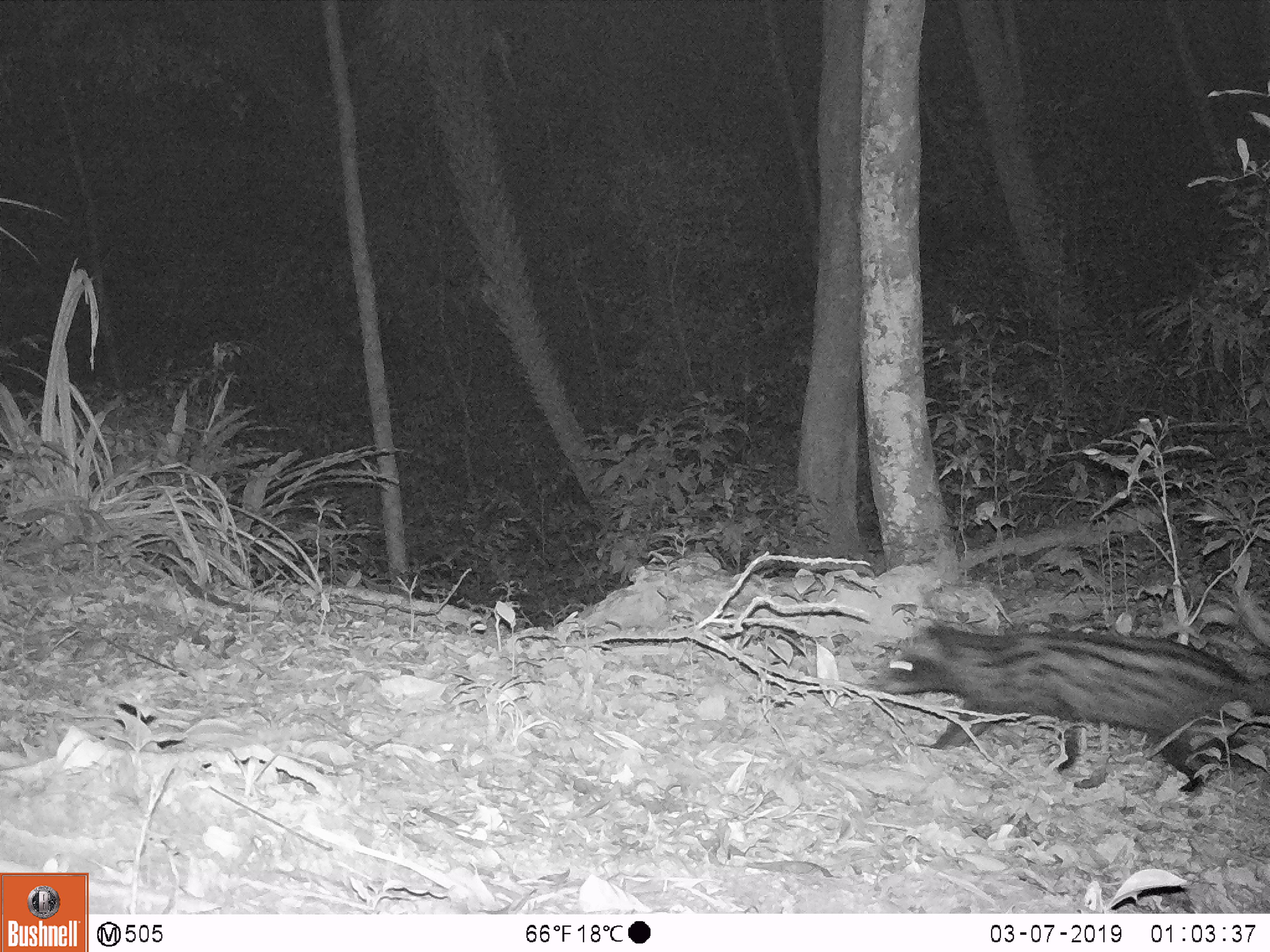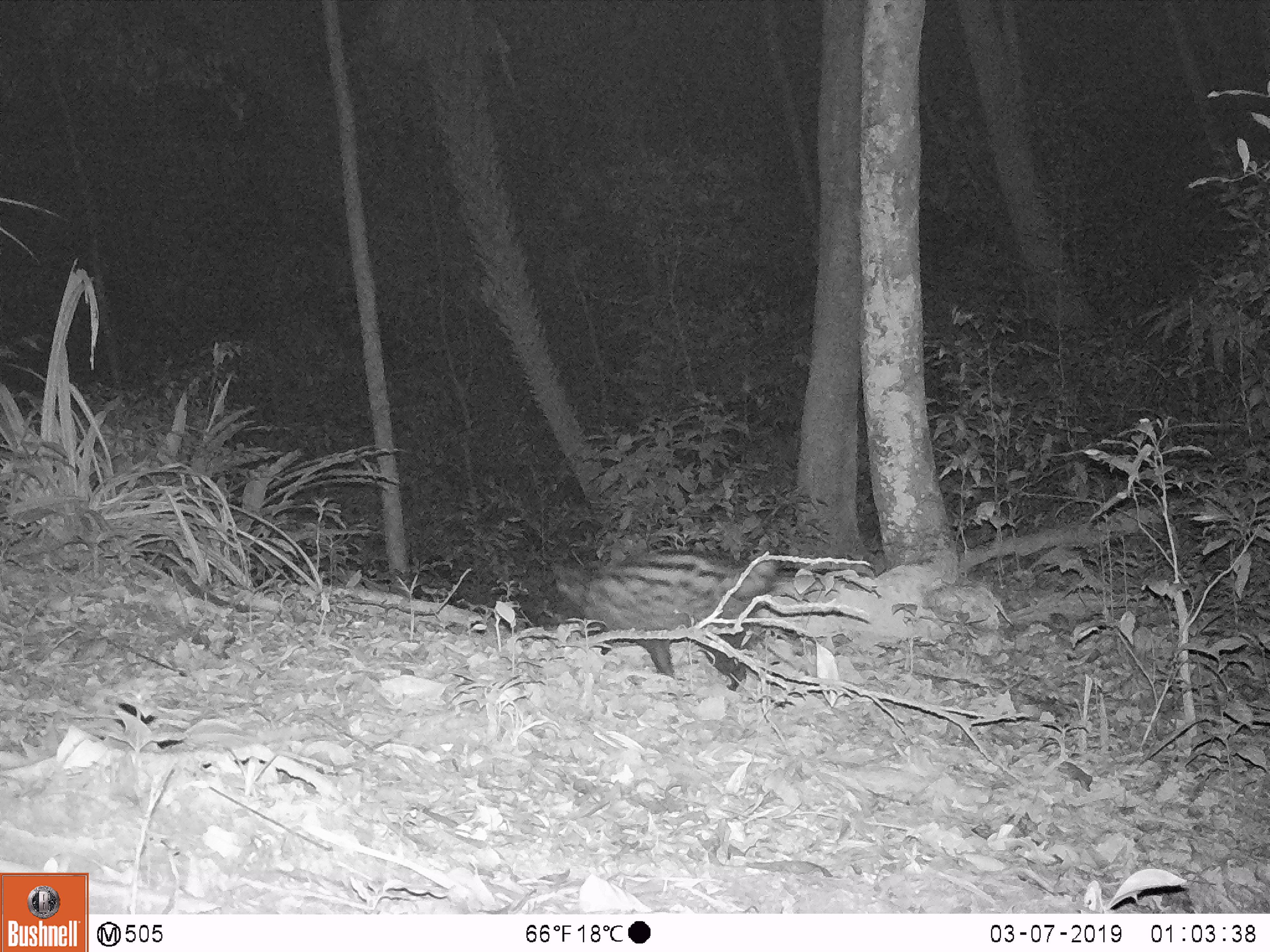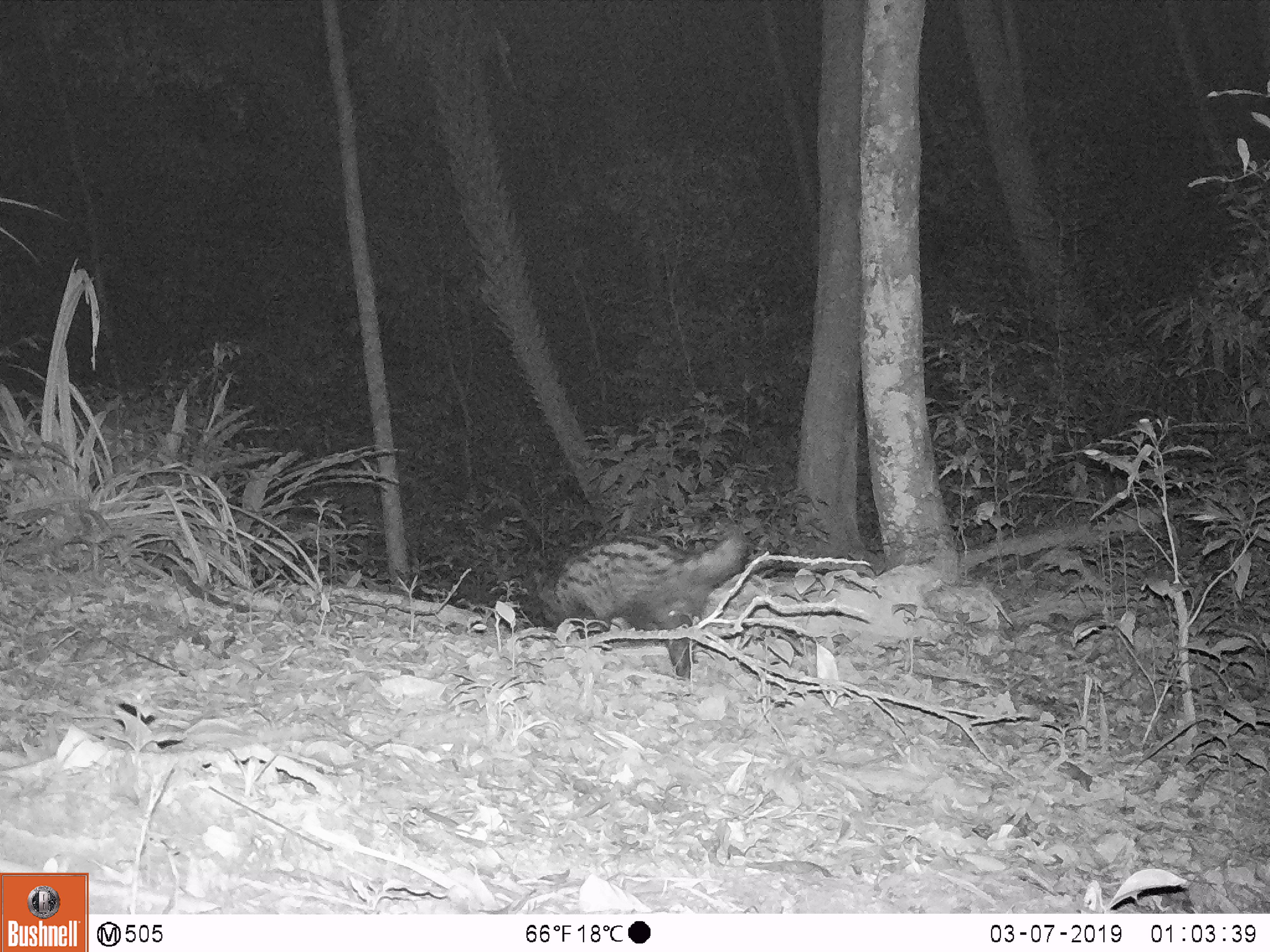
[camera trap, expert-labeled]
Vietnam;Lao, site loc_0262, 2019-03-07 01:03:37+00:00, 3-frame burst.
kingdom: Animalia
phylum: Chordata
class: Mammalia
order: Carnivora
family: Viverridae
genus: Paradoxurus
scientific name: Paradoxurus hermaphroditus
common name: common palm civet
Common palm civet (Paradoxurus hermaphroditus). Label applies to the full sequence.